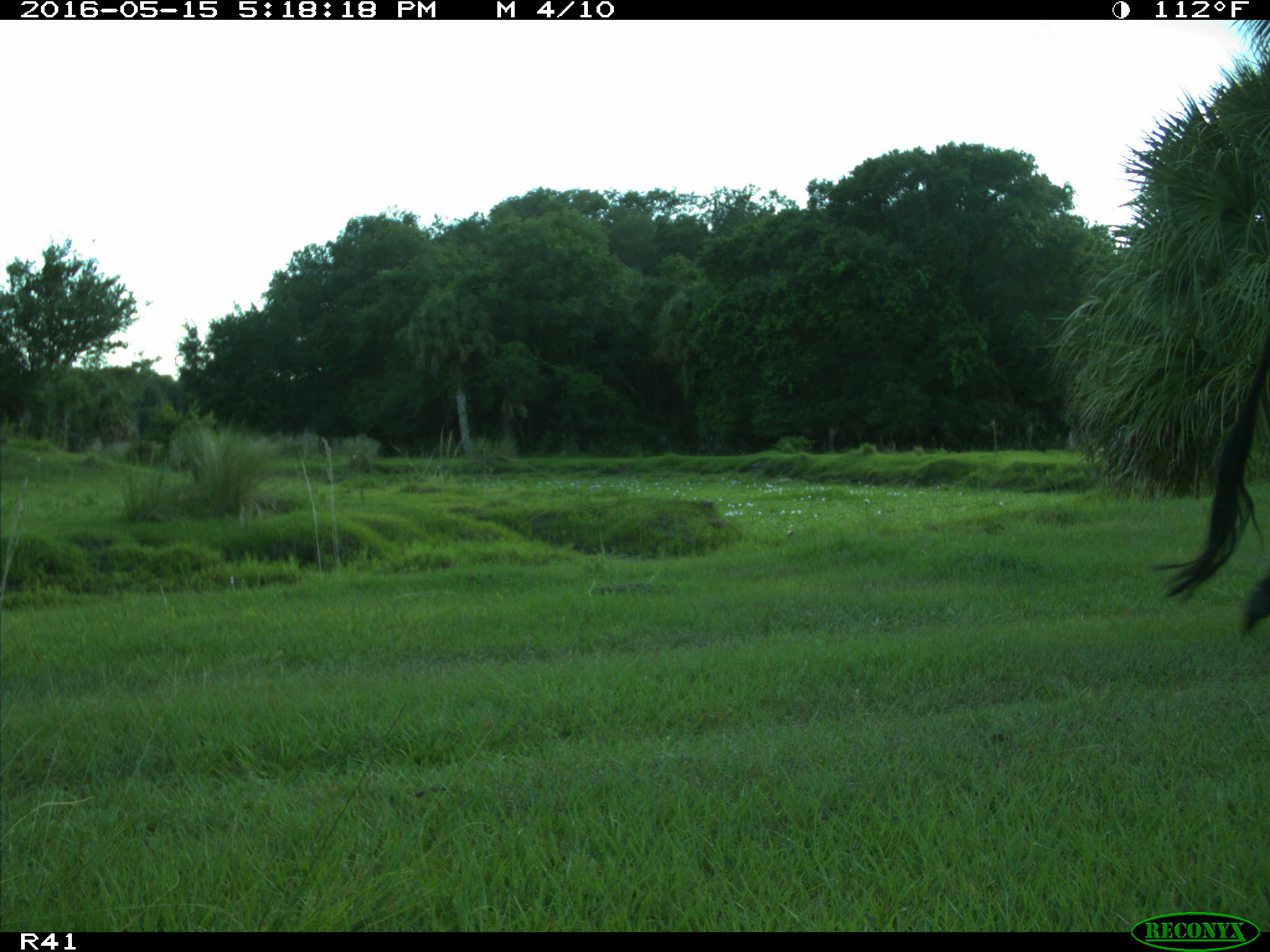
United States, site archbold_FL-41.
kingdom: Animalia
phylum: Chordata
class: Mammalia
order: Artiodactyla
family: Bovidae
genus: Bos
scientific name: Bos taurus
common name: domestic cow